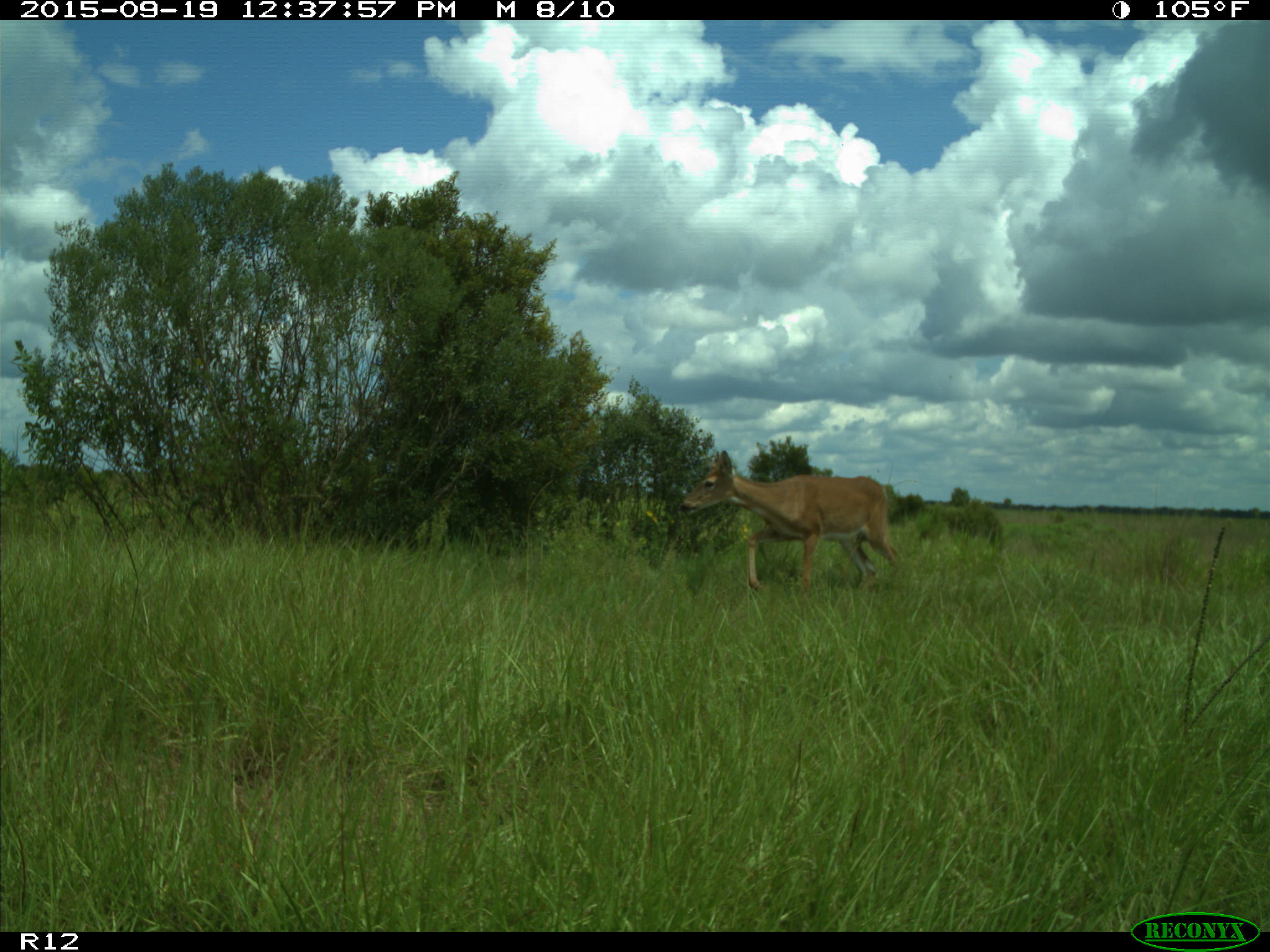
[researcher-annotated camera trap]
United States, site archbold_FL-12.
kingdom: Animalia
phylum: Chordata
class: Mammalia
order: Artiodactyla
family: Cervidae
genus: Odocoileus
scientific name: Odocoileus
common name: deer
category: unidentified deer